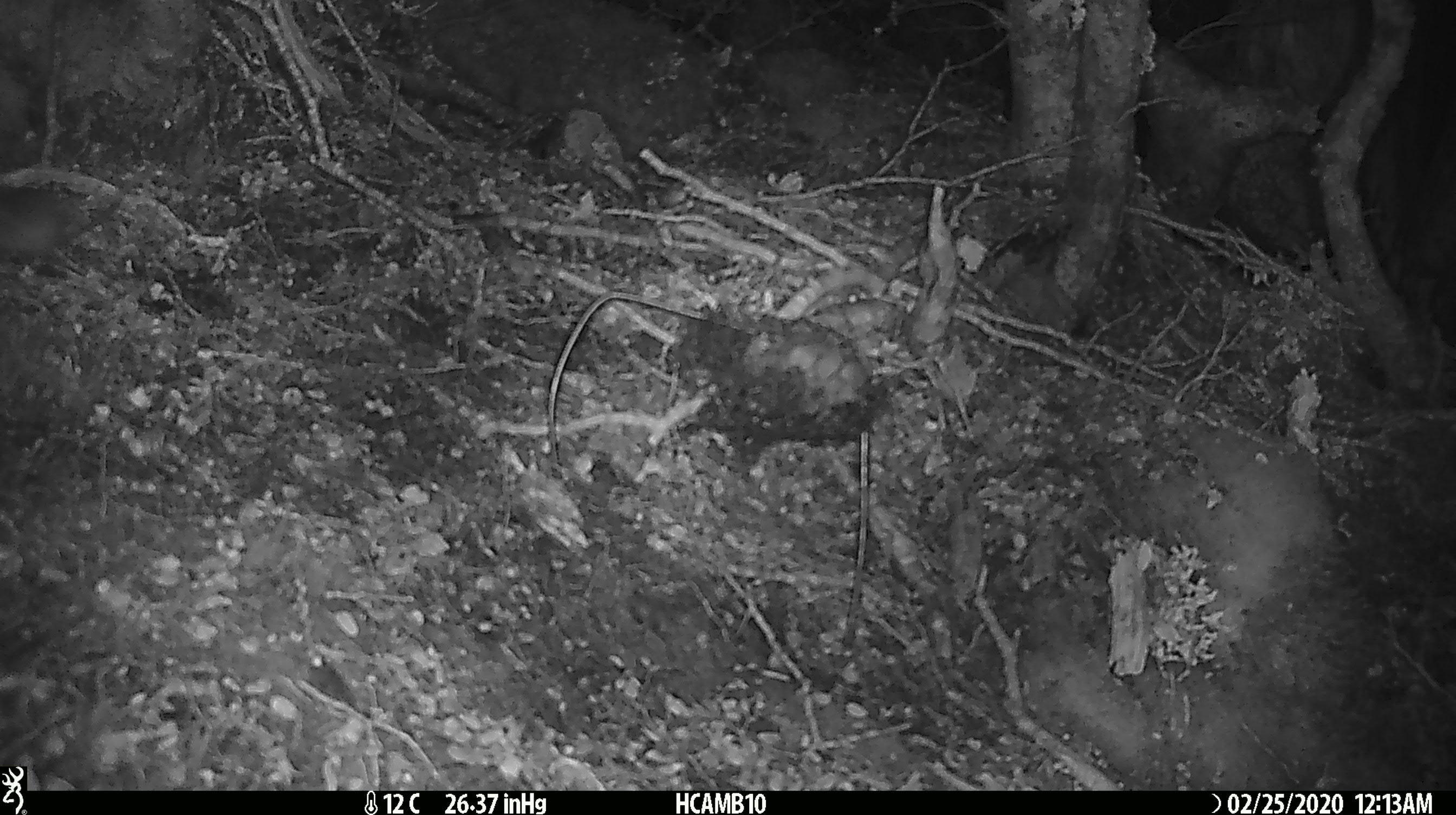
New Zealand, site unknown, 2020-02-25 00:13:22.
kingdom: Animalia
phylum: Chordata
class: Mammalia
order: Rodentia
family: Muridae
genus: Mus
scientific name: Mus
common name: mouse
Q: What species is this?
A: Mouse (Mus).